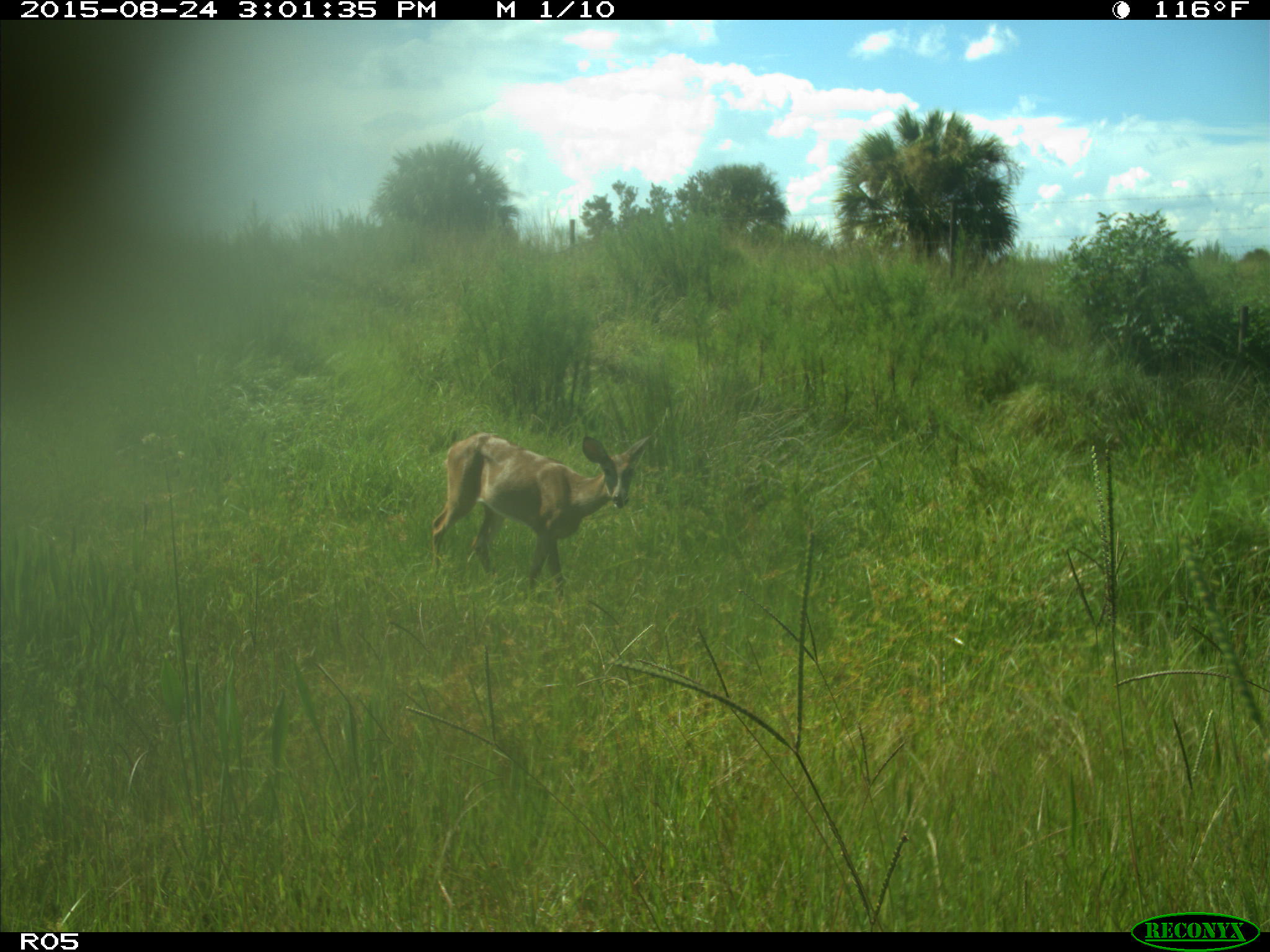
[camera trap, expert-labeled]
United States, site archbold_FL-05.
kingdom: Animalia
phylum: Chordata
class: Mammalia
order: Artiodactyla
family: Cervidae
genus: Odocoileus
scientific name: Odocoileus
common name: deer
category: unidentified deer